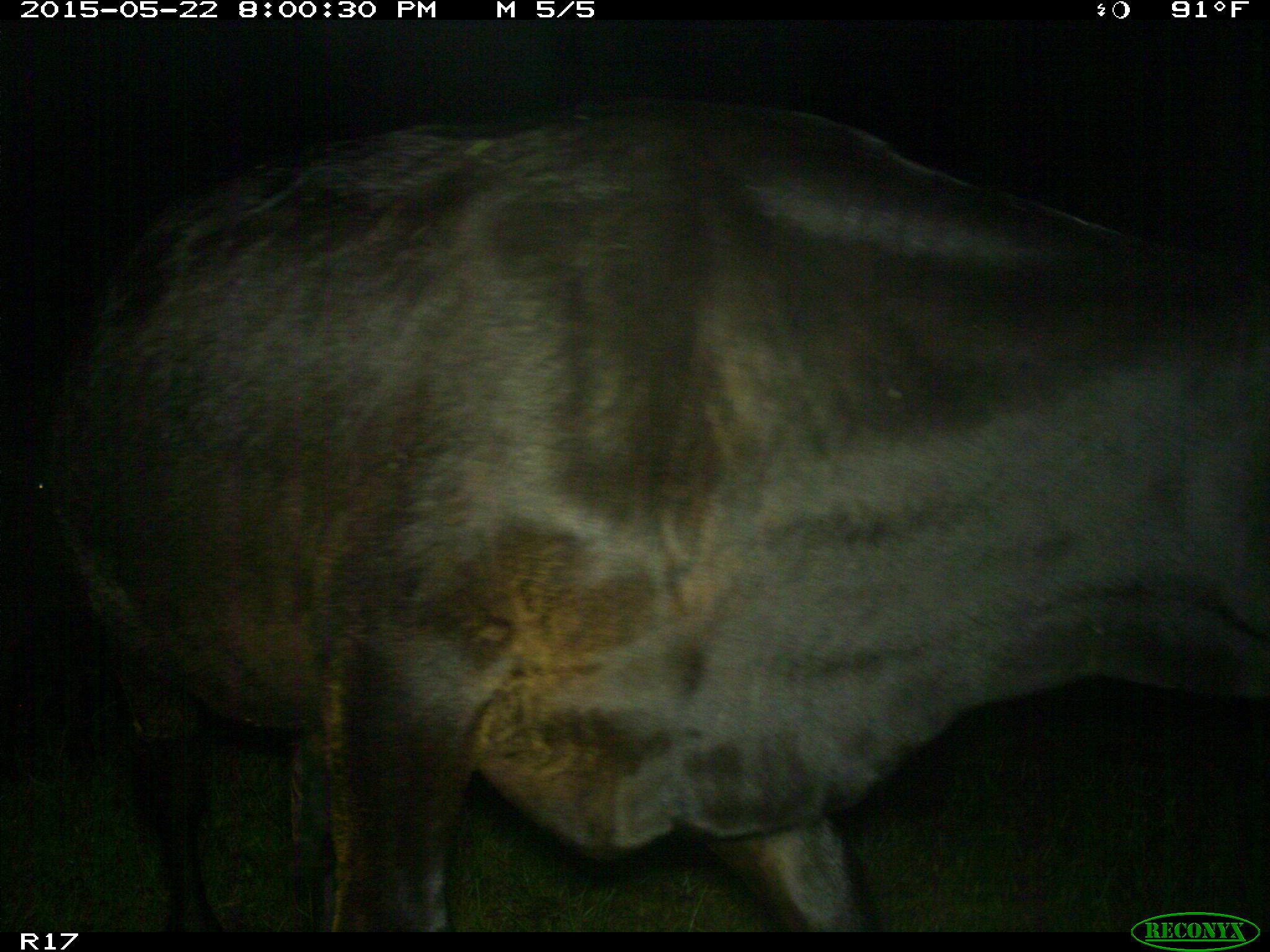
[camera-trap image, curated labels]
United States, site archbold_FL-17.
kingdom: Animalia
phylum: Chordata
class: Mammalia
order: Artiodactyla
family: Bovidae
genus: Bos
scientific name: Bos taurus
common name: domestic cow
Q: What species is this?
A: Bos taurus (domestic cow).